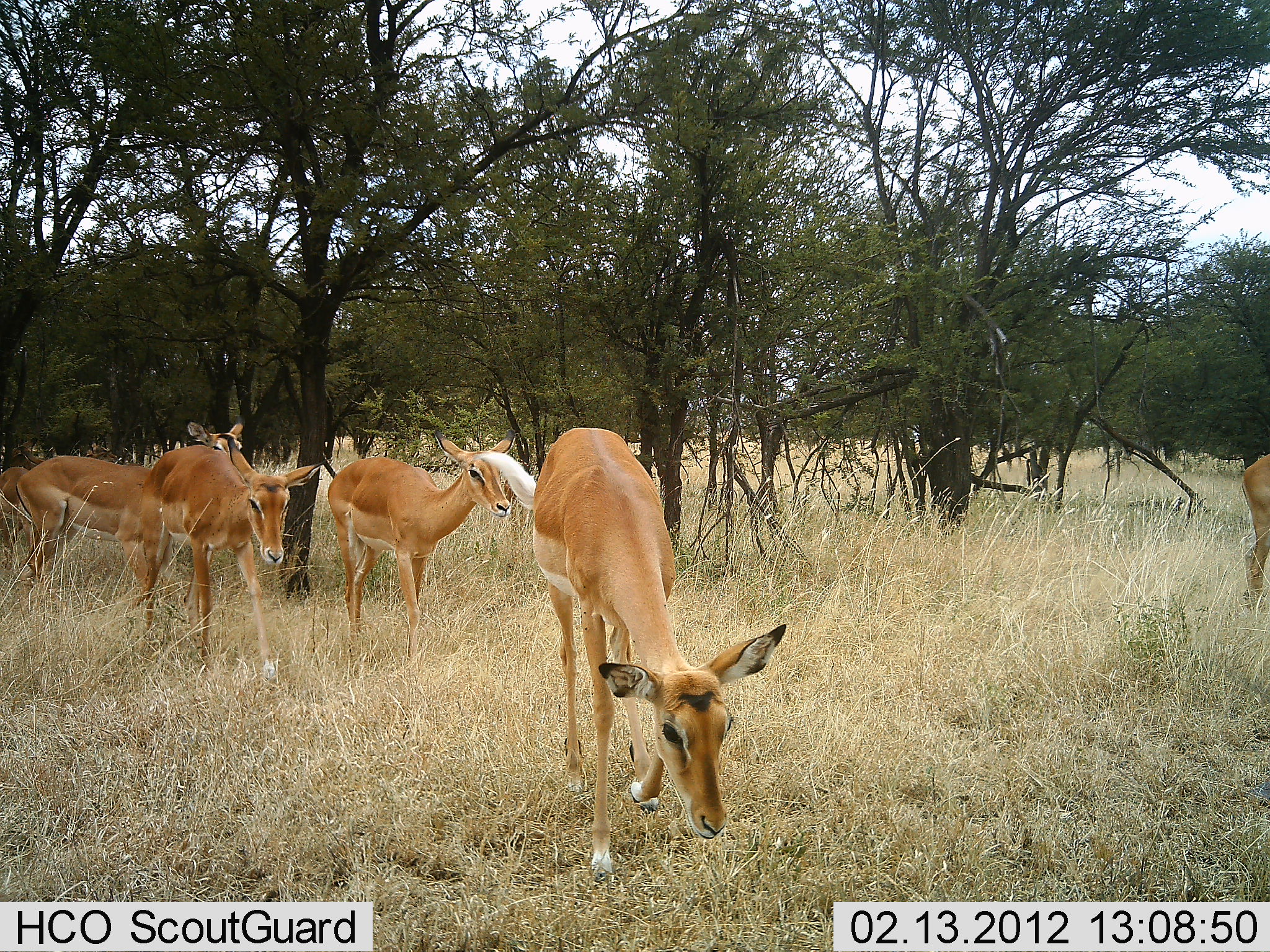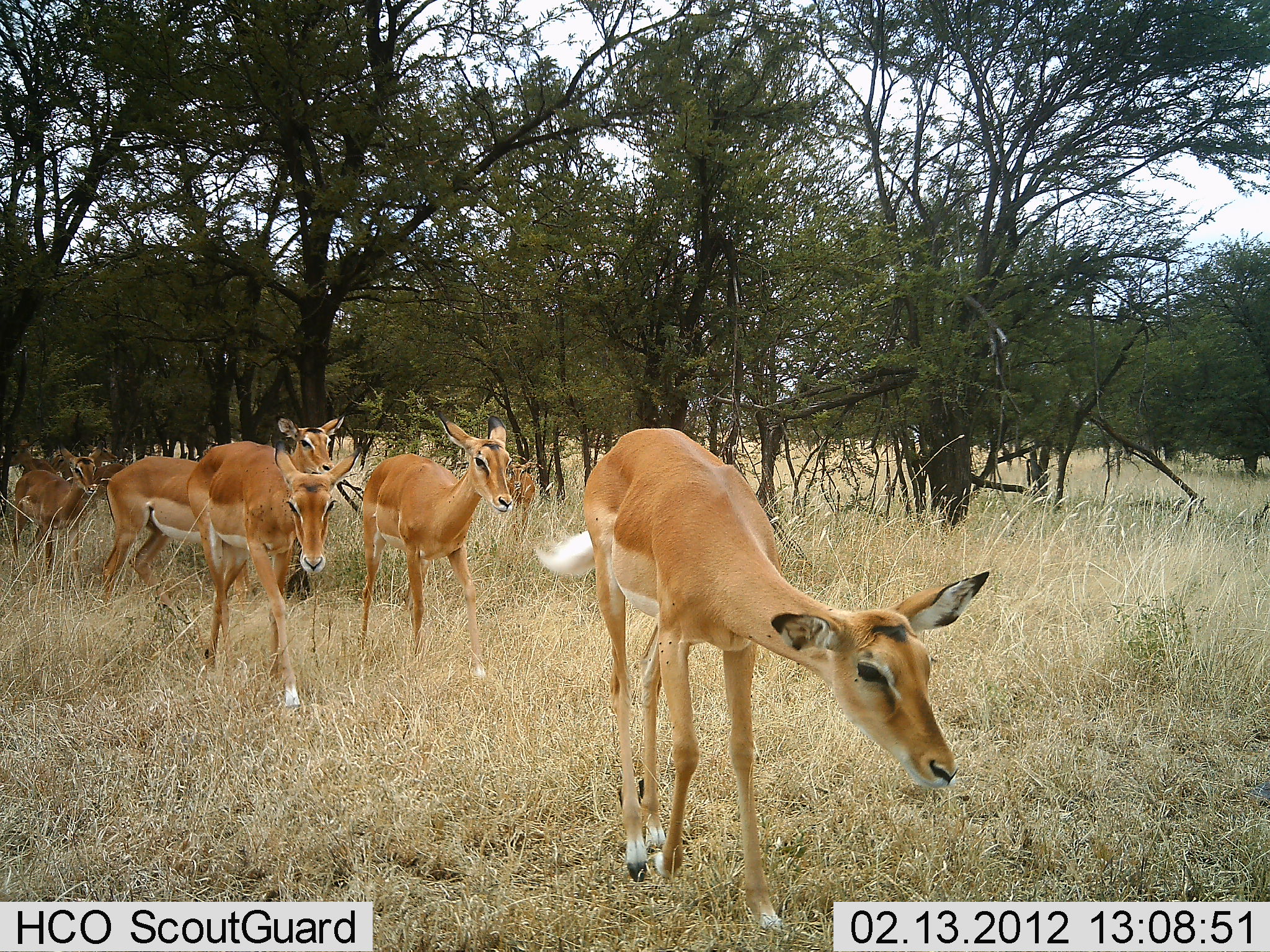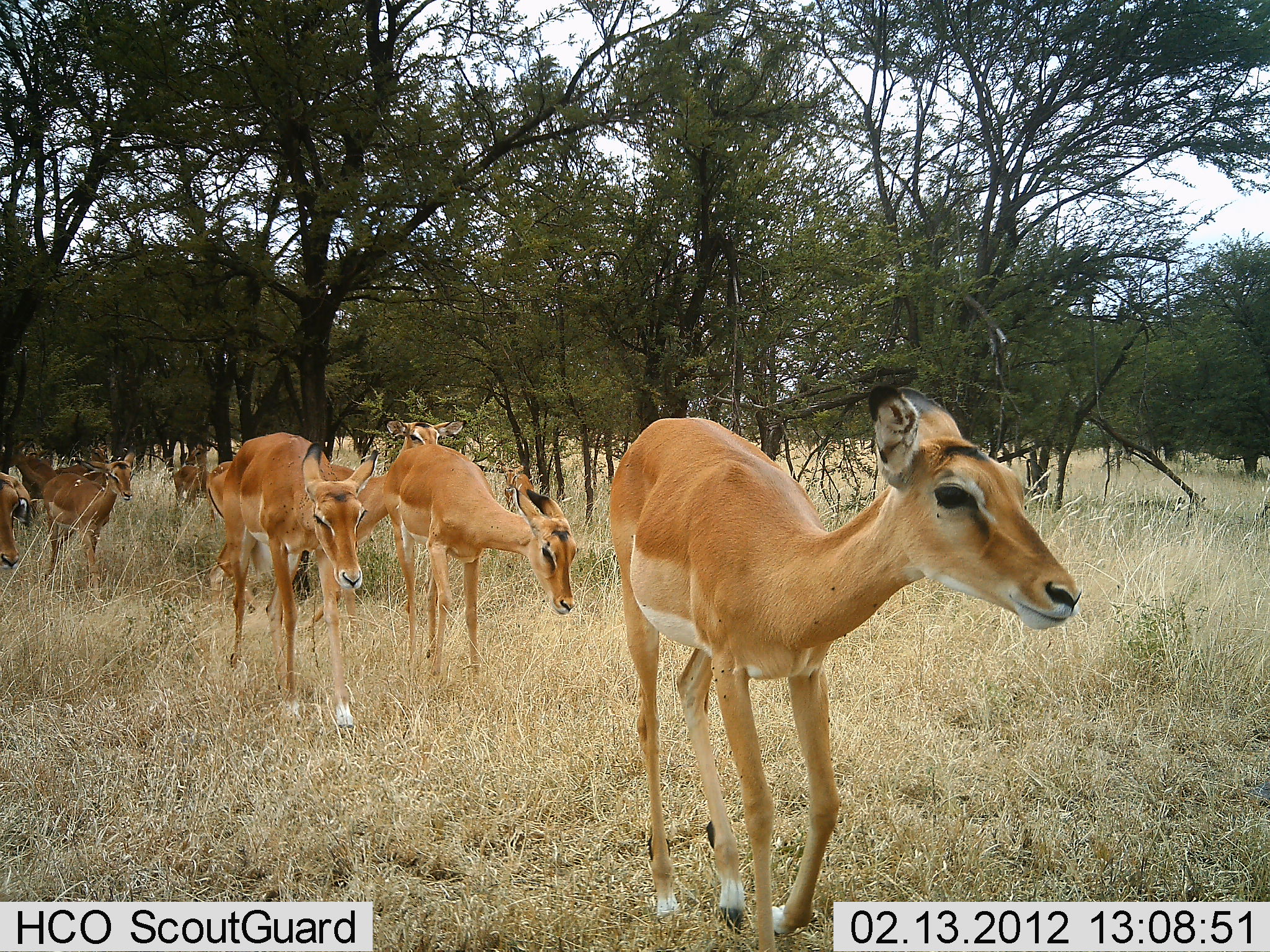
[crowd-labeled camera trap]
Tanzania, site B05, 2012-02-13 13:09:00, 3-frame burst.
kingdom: Animalia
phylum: Chordata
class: Mammalia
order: Artiodactyla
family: Bovidae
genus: Aepyceros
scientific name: Aepyceros melampus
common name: impala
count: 8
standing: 31%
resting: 0%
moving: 94%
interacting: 0%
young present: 6%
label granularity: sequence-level